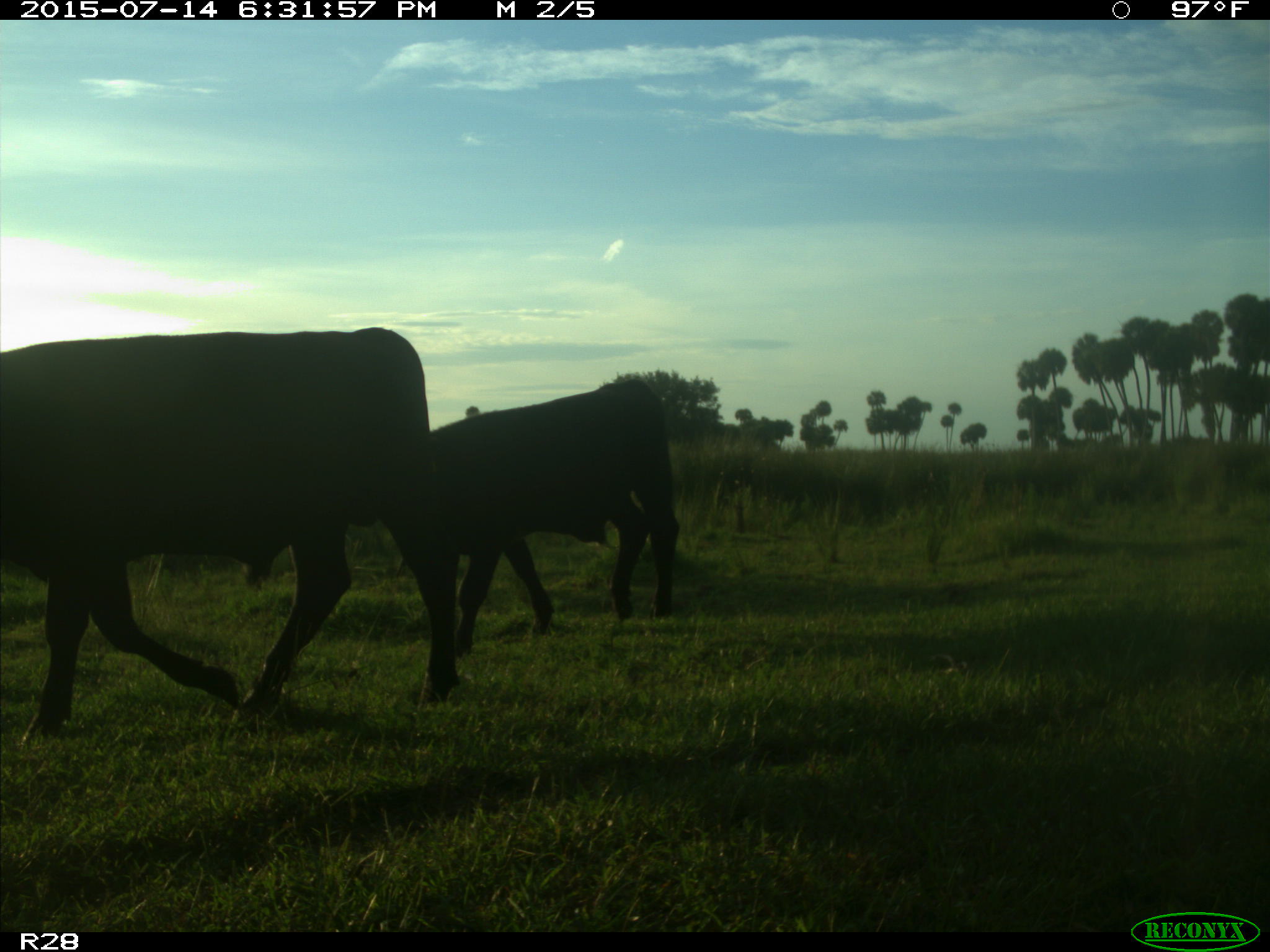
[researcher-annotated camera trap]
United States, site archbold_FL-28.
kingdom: Animalia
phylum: Chordata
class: Mammalia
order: Artiodactyla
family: Bovidae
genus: Bos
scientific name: Bos taurus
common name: domestic cow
Bos taurus (domestic cow).